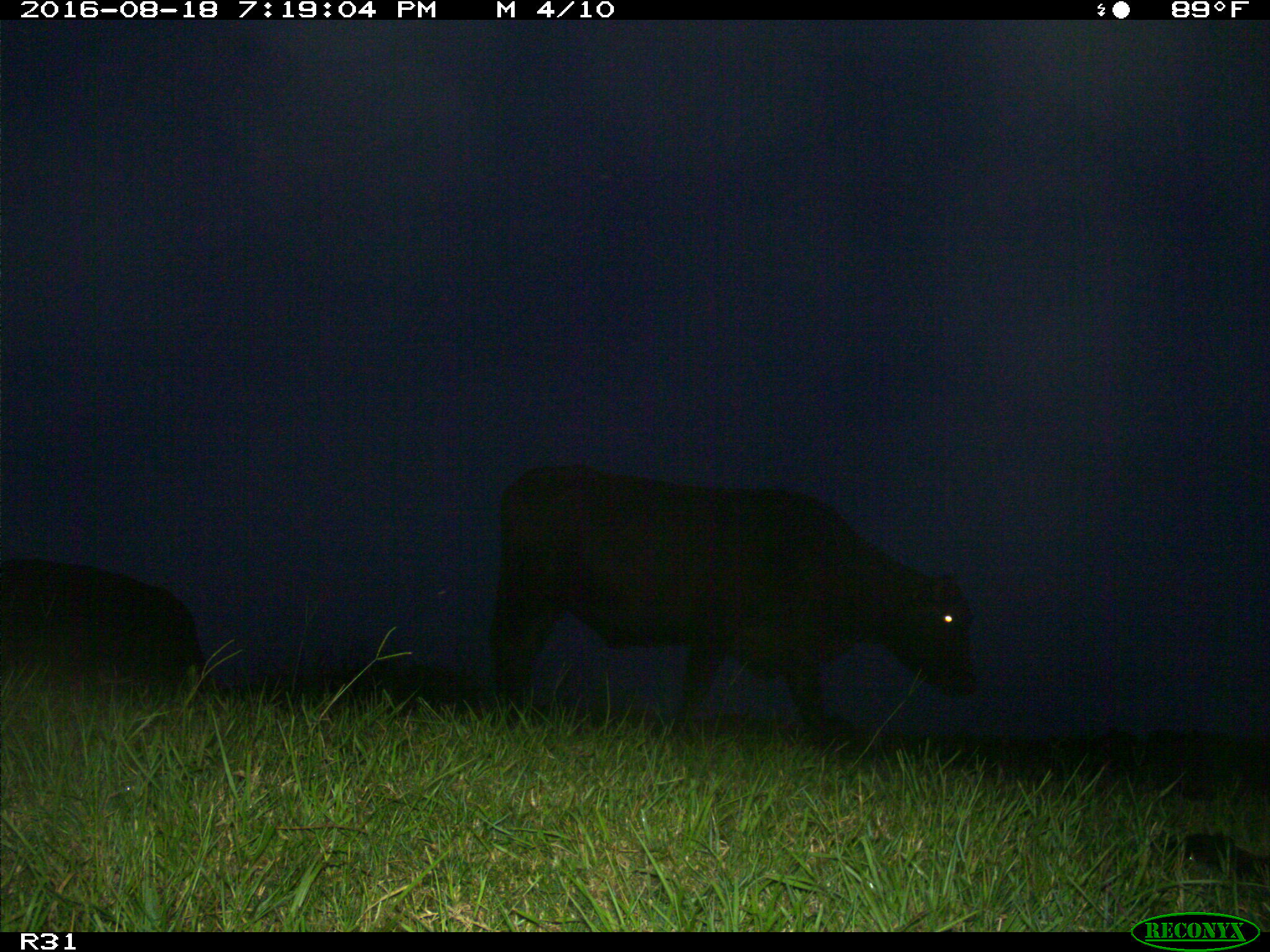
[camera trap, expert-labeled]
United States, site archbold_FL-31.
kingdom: Animalia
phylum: Chordata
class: Mammalia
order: Artiodactyla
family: Bovidae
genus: Bos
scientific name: Bos taurus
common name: domestic cow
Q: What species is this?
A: Bos taurus (domestic cow).